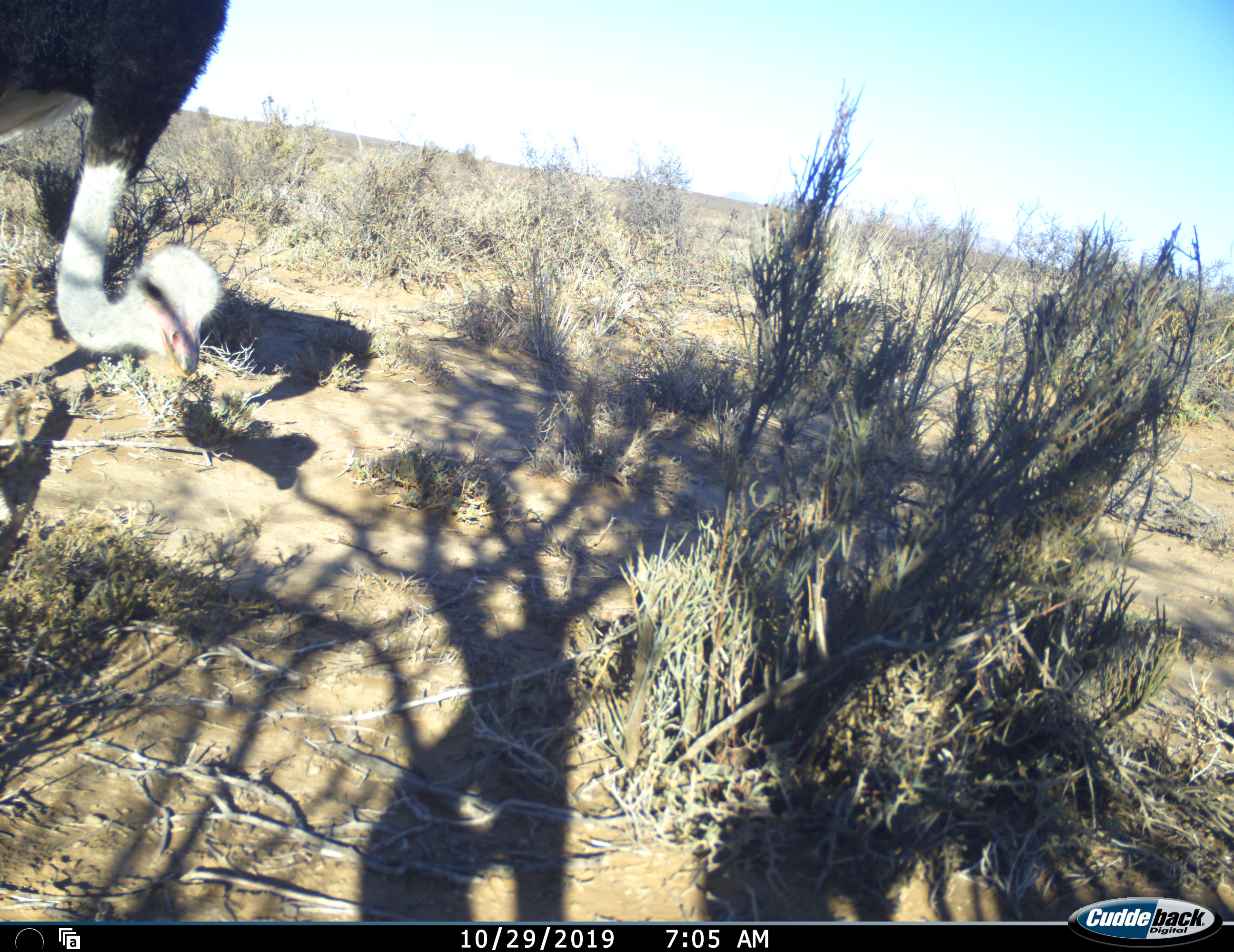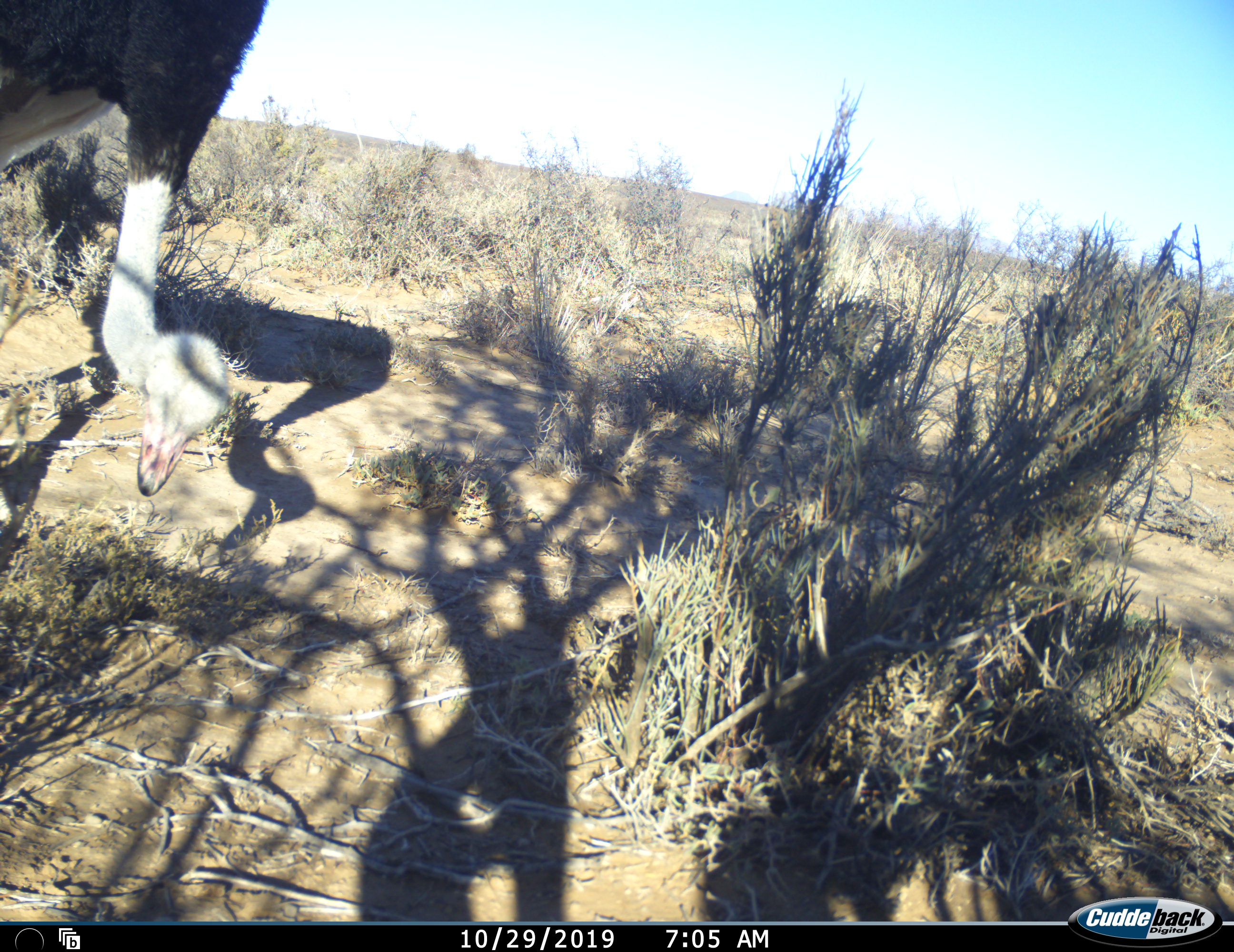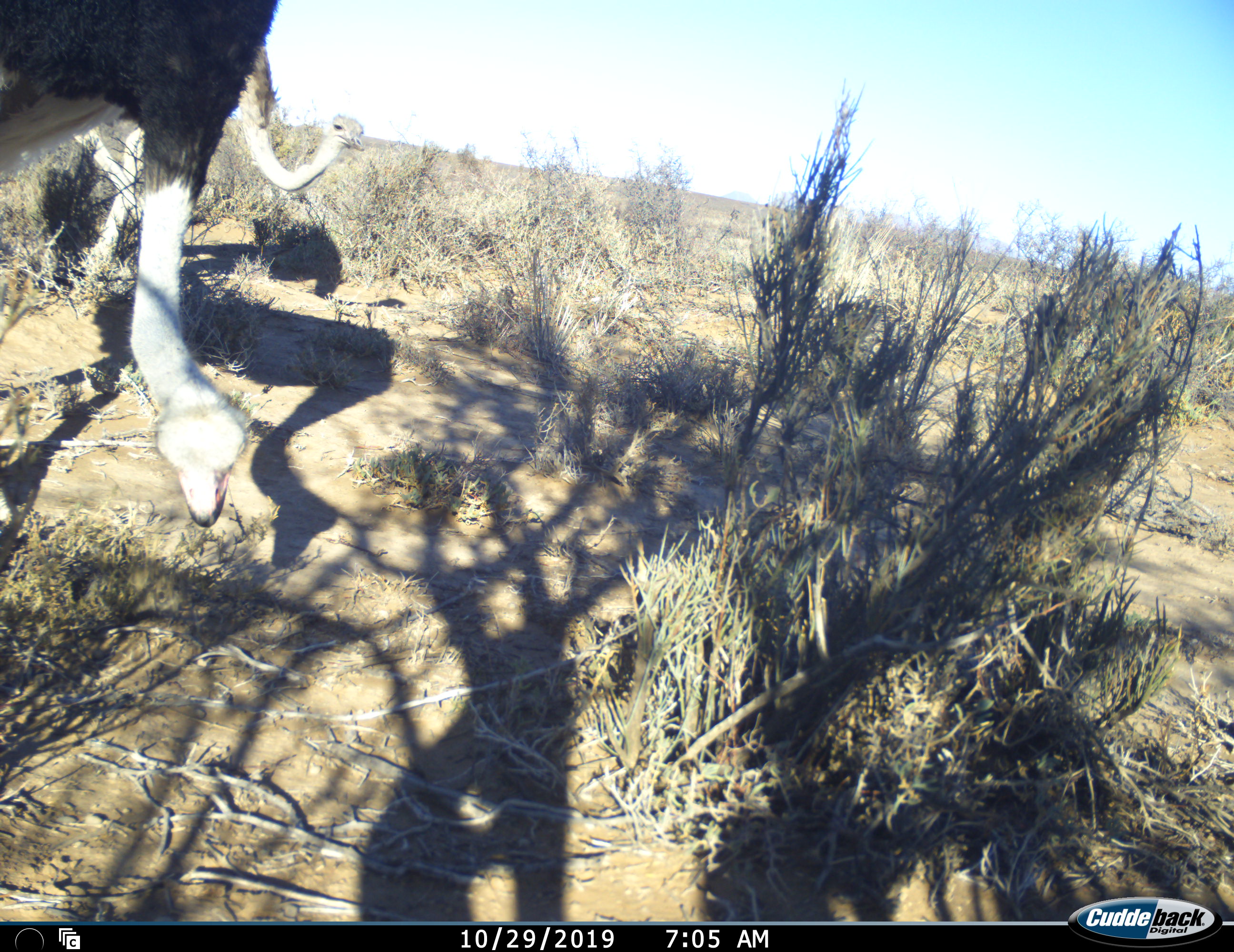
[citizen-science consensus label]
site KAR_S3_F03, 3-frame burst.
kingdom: Animalia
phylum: Chordata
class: Aves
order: Struthioniformes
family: Struthionidae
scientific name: Struthionidae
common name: ostrich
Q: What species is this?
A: Ostrich (Struthionidae).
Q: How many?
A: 2.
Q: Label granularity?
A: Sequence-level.